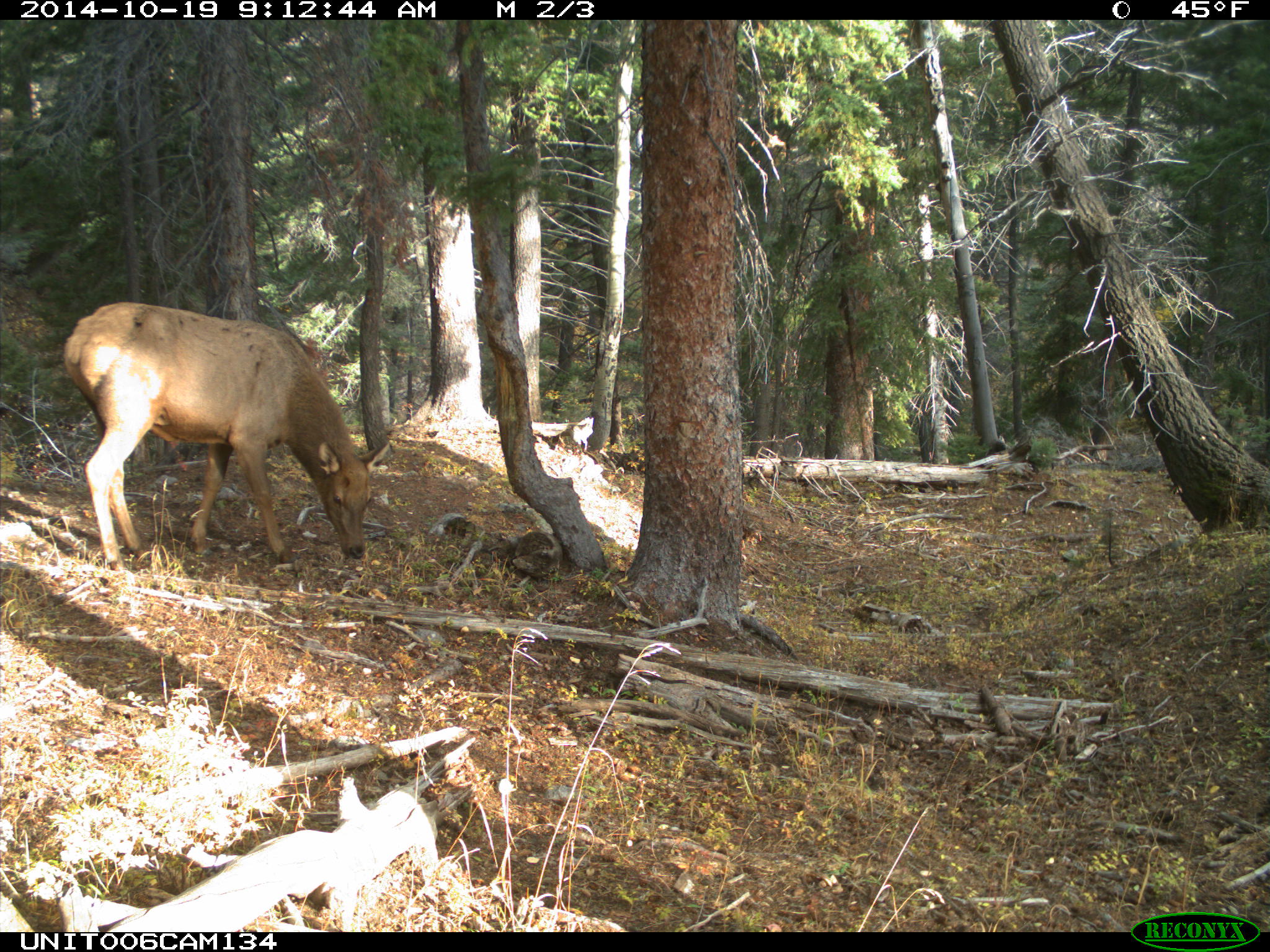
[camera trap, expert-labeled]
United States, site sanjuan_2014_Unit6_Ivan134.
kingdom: Animalia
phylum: Chordata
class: Mammalia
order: Artiodactyla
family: Cervidae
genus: Cervus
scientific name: Cervus elaphus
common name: red deer